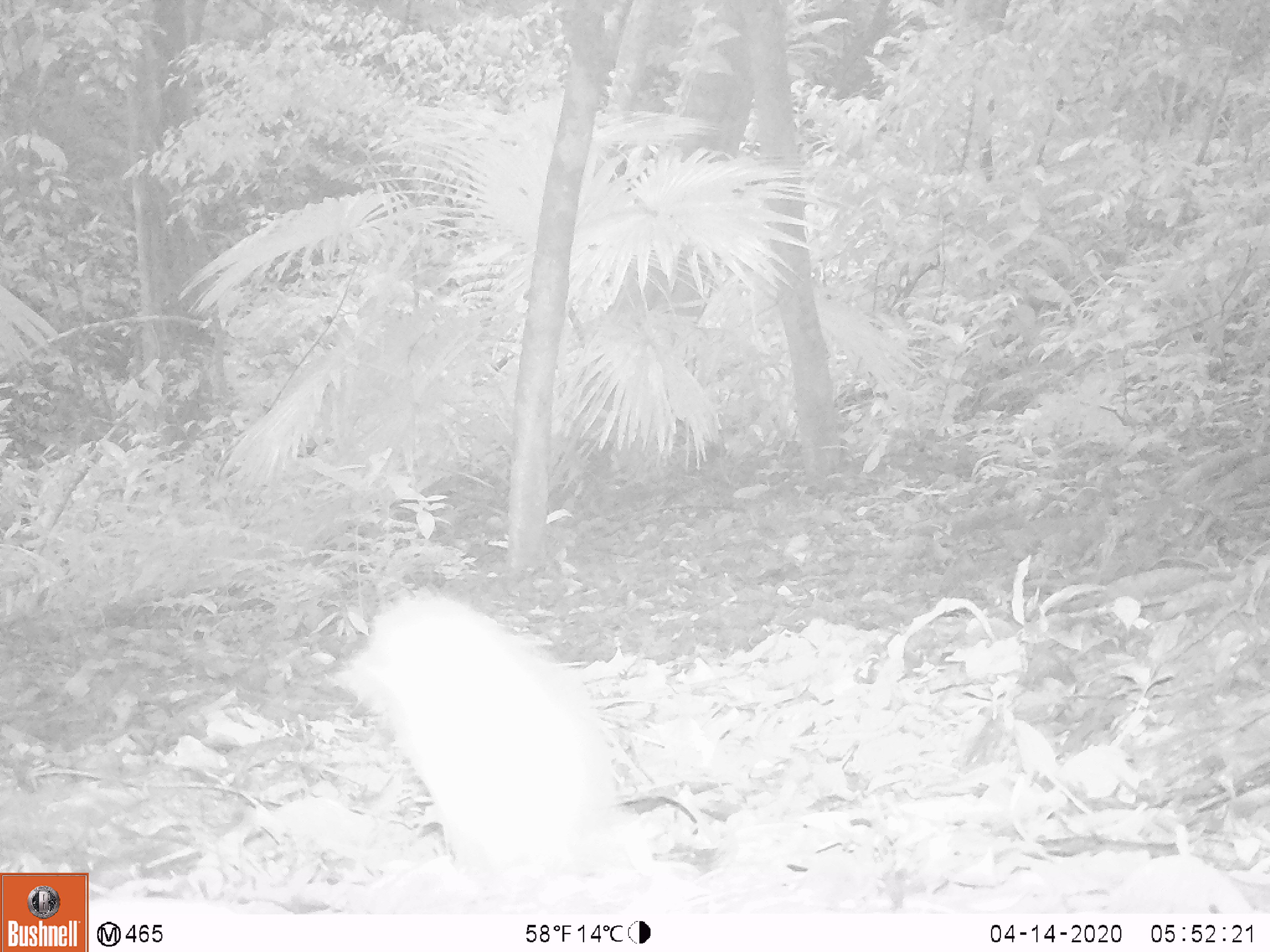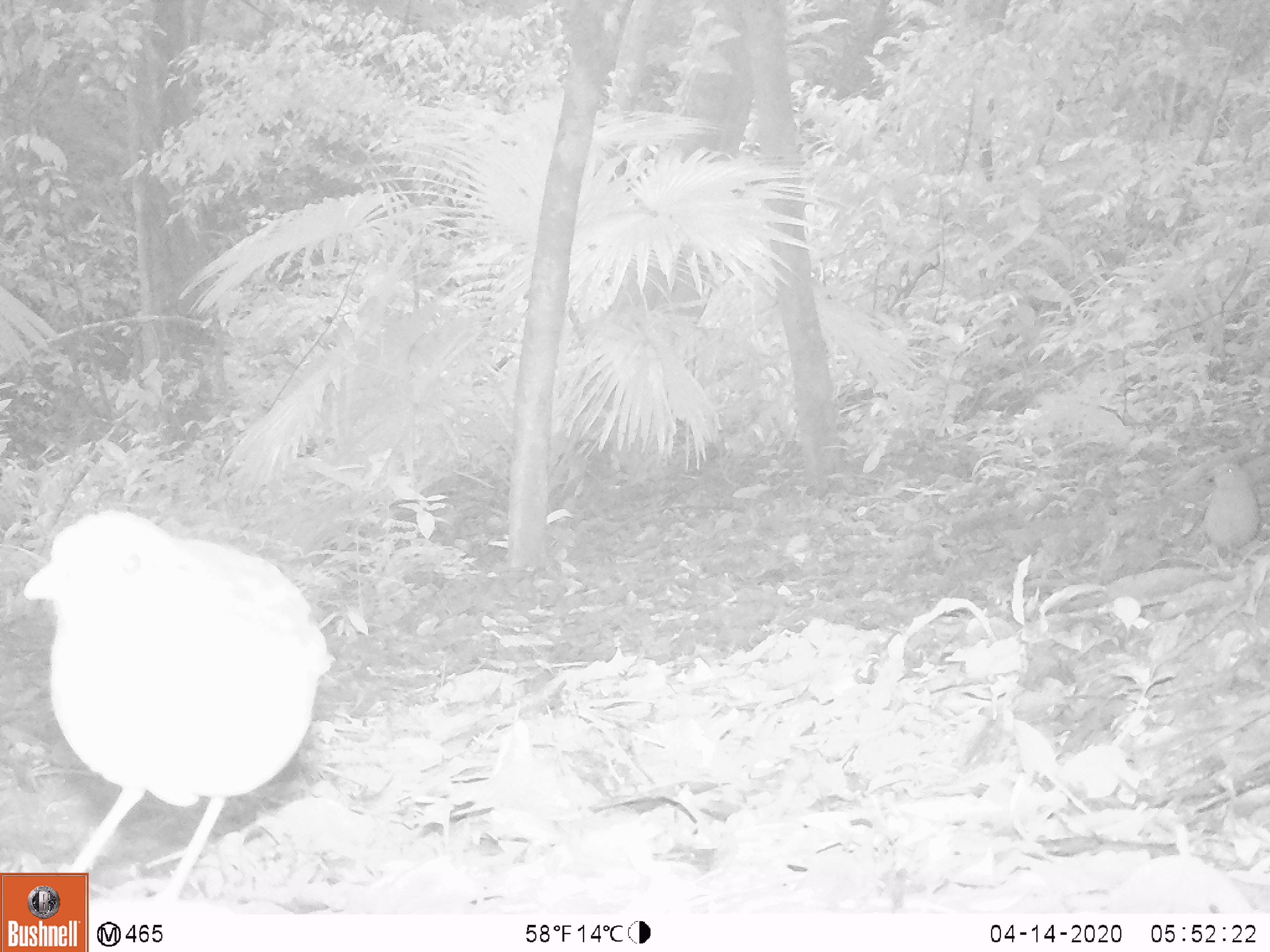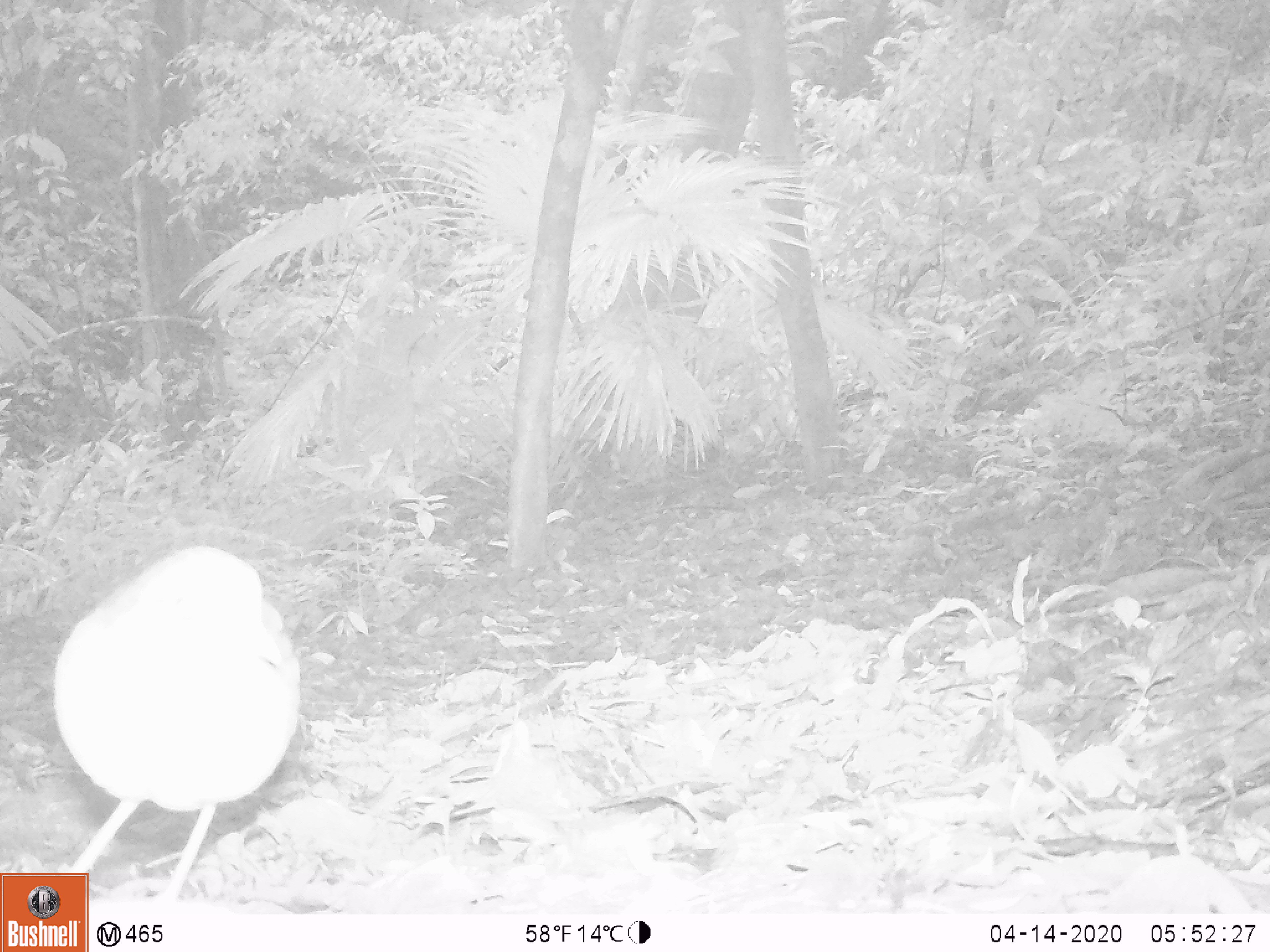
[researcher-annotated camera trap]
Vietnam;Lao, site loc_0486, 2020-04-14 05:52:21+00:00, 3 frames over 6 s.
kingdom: Animalia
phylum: Chordata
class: Aves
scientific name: Aves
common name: bird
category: unidentified bird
Unidentified bird (bird) (Aves). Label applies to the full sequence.